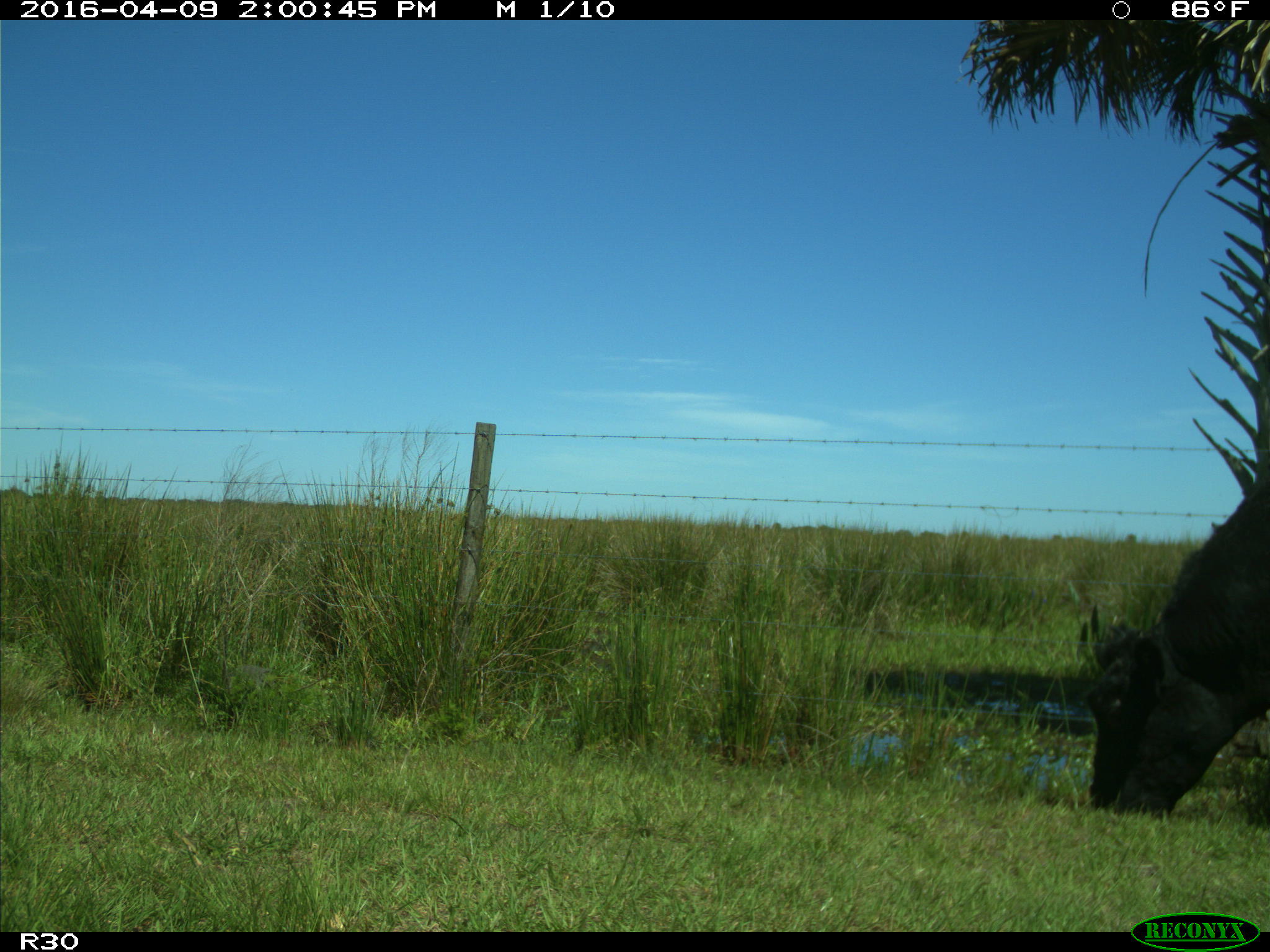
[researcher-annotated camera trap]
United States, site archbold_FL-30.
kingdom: Animalia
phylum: Chordata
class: Mammalia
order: Artiodactyla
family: Bovidae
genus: Bos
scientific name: Bos taurus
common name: domestic cow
Bos taurus (domestic cow).